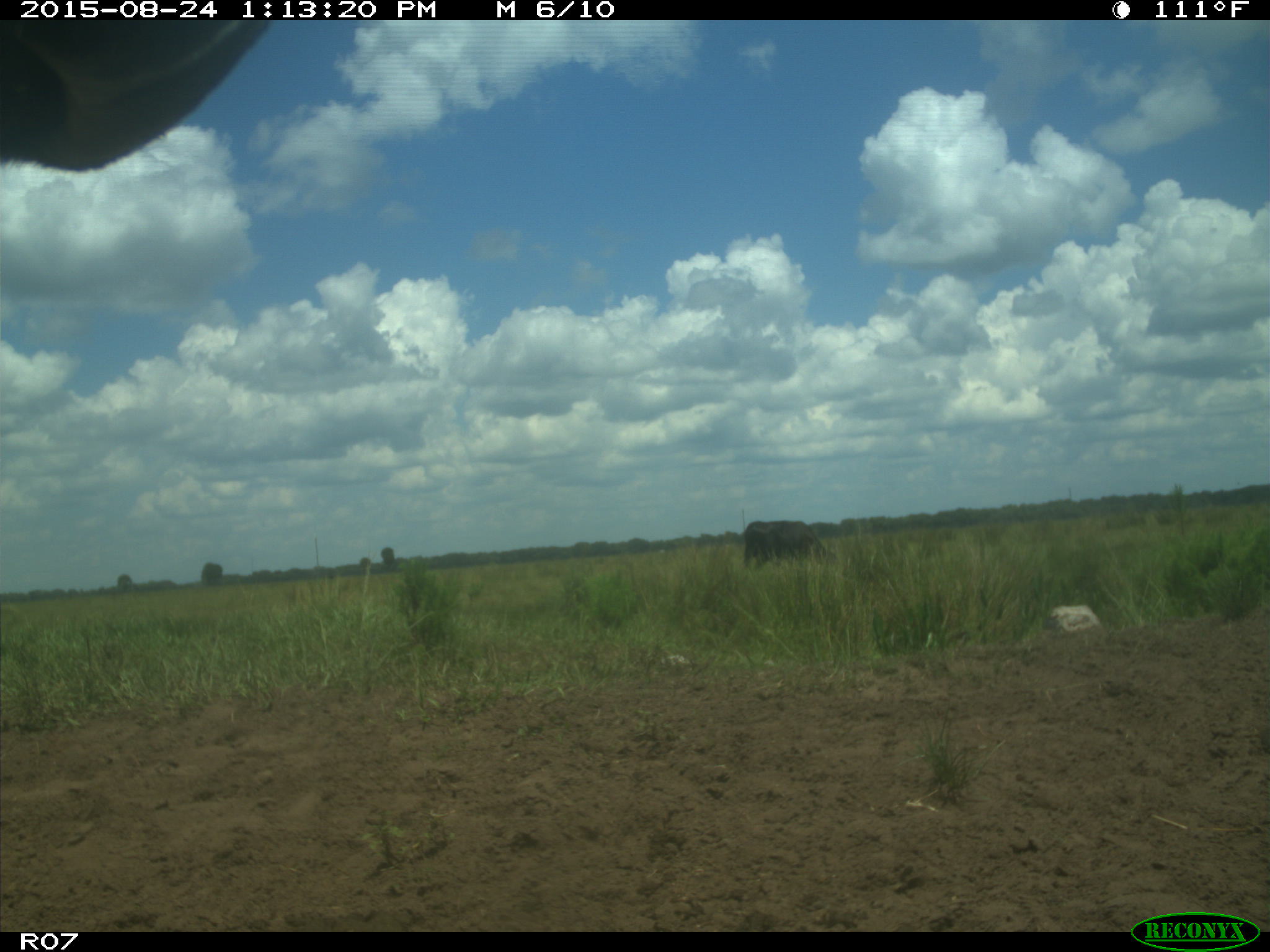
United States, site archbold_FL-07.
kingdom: Animalia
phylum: Chordata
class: Mammalia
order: Artiodactyla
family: Bovidae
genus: Bos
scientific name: Bos taurus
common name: domestic cow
Bos taurus (domestic cow).